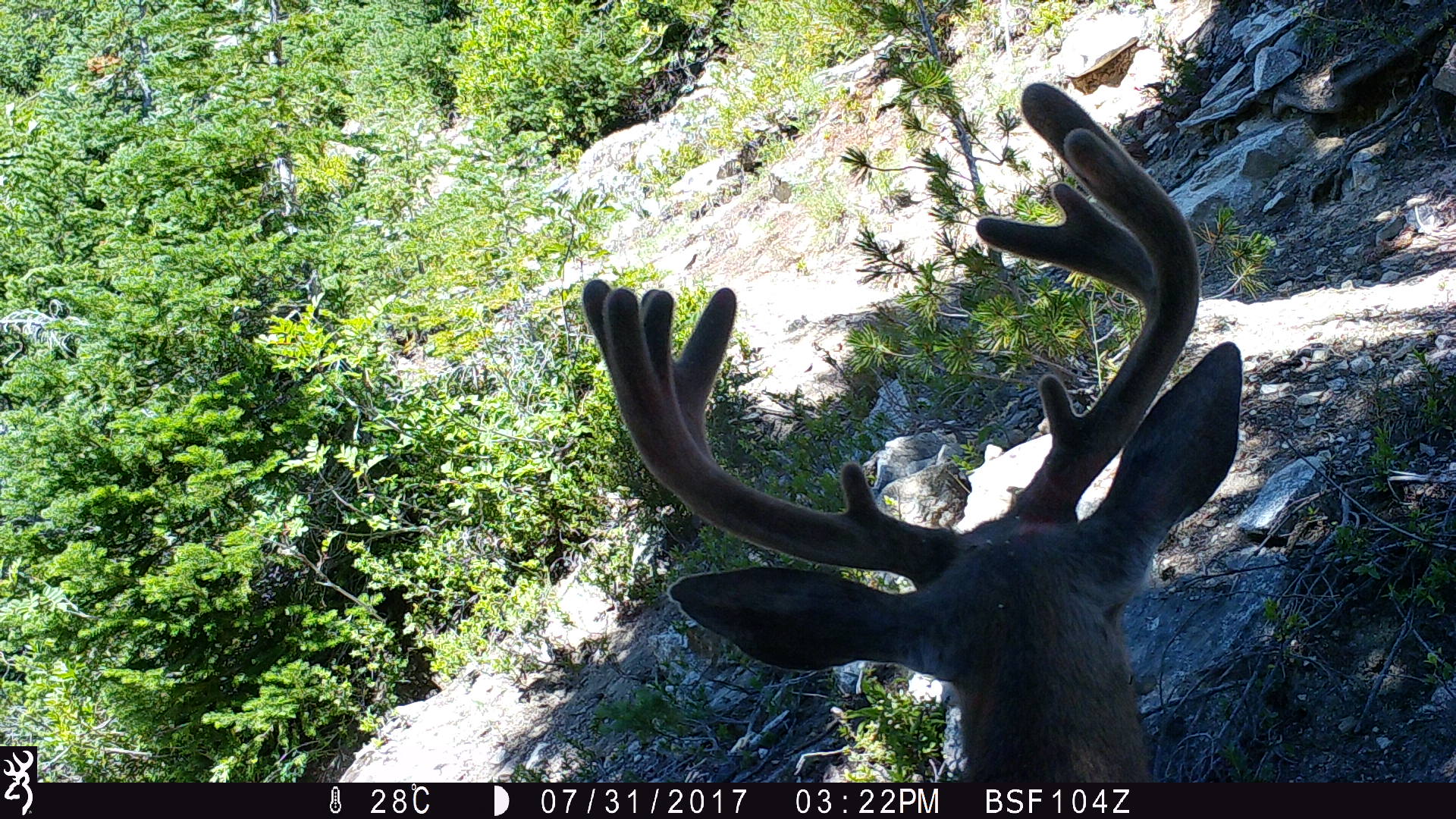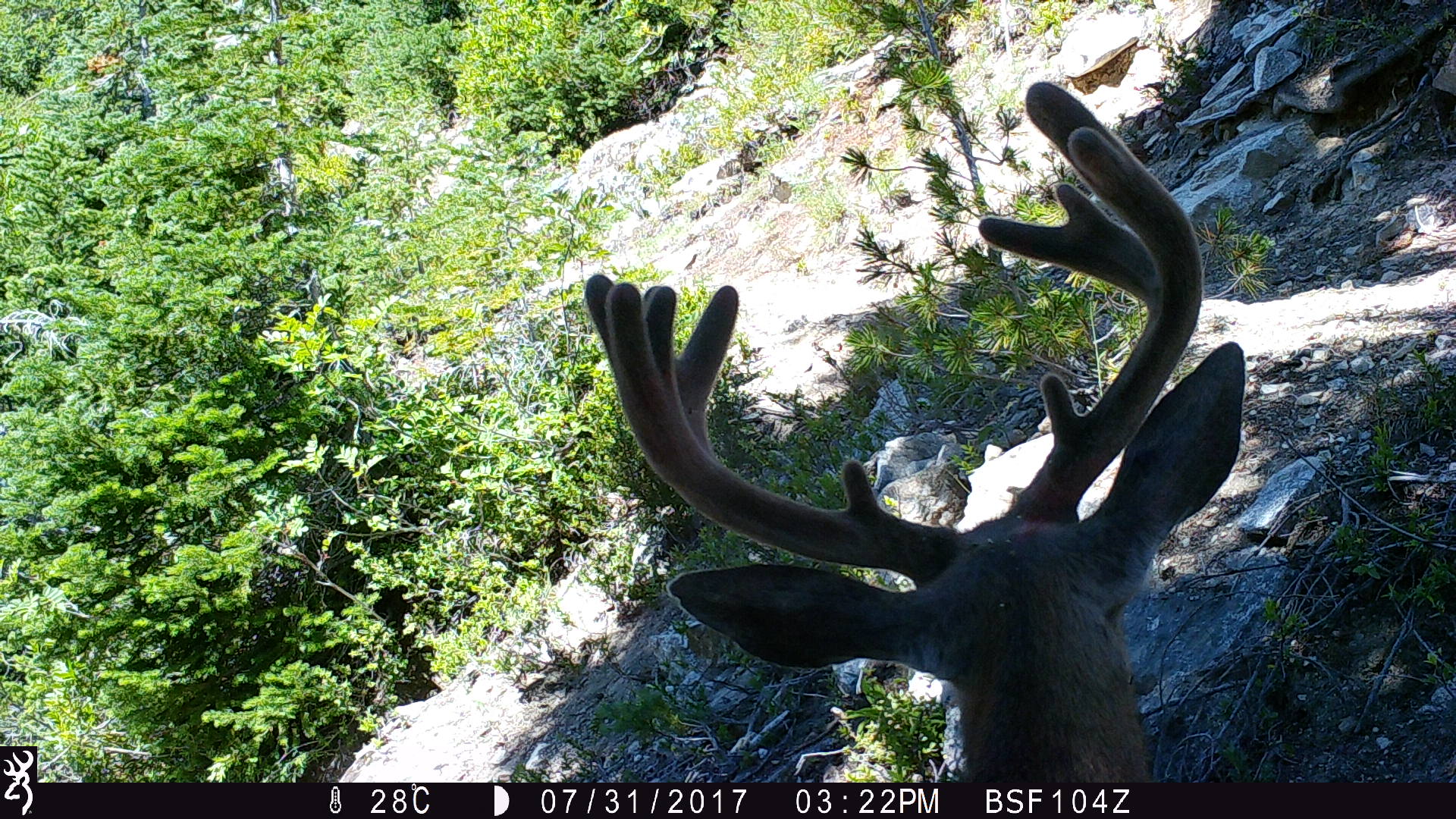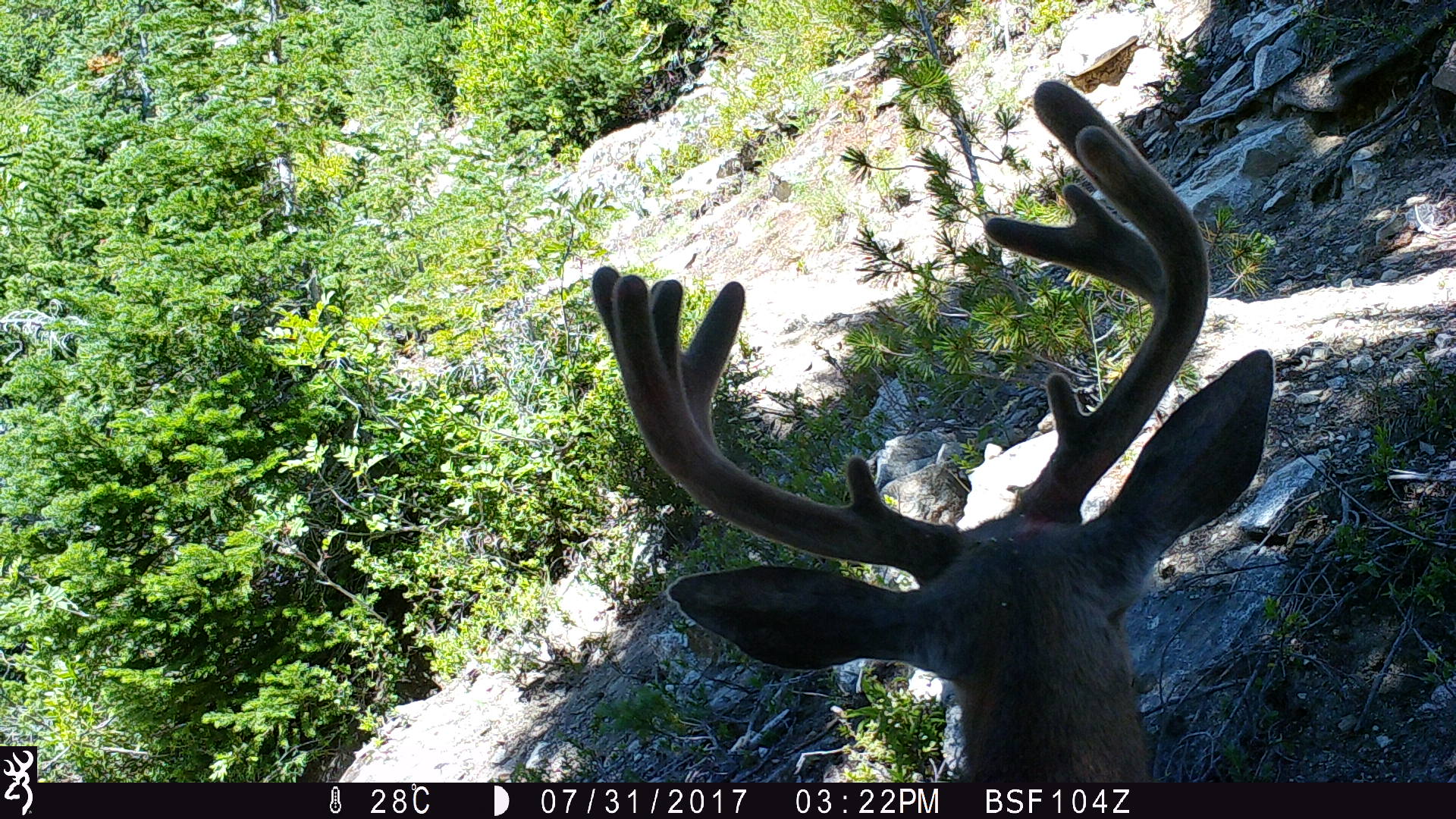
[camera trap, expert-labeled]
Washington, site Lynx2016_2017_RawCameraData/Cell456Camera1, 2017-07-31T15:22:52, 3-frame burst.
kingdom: Animalia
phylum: Chordata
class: Mammalia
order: Artiodactyla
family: Cervidae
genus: Odocoileus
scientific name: Odocoileus hemionus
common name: mule deer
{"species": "Odocoileus hemionus (mule deer)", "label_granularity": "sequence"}